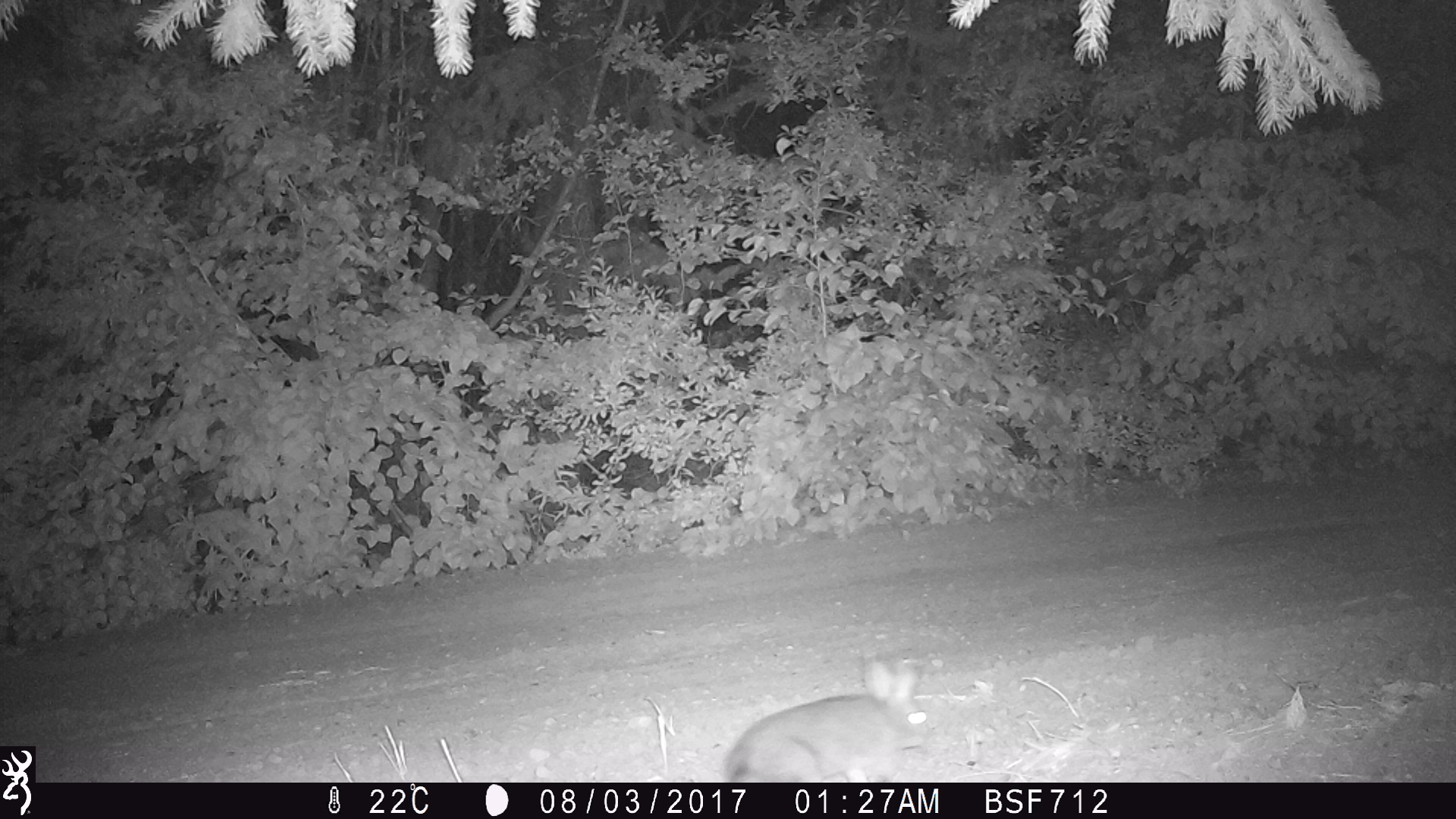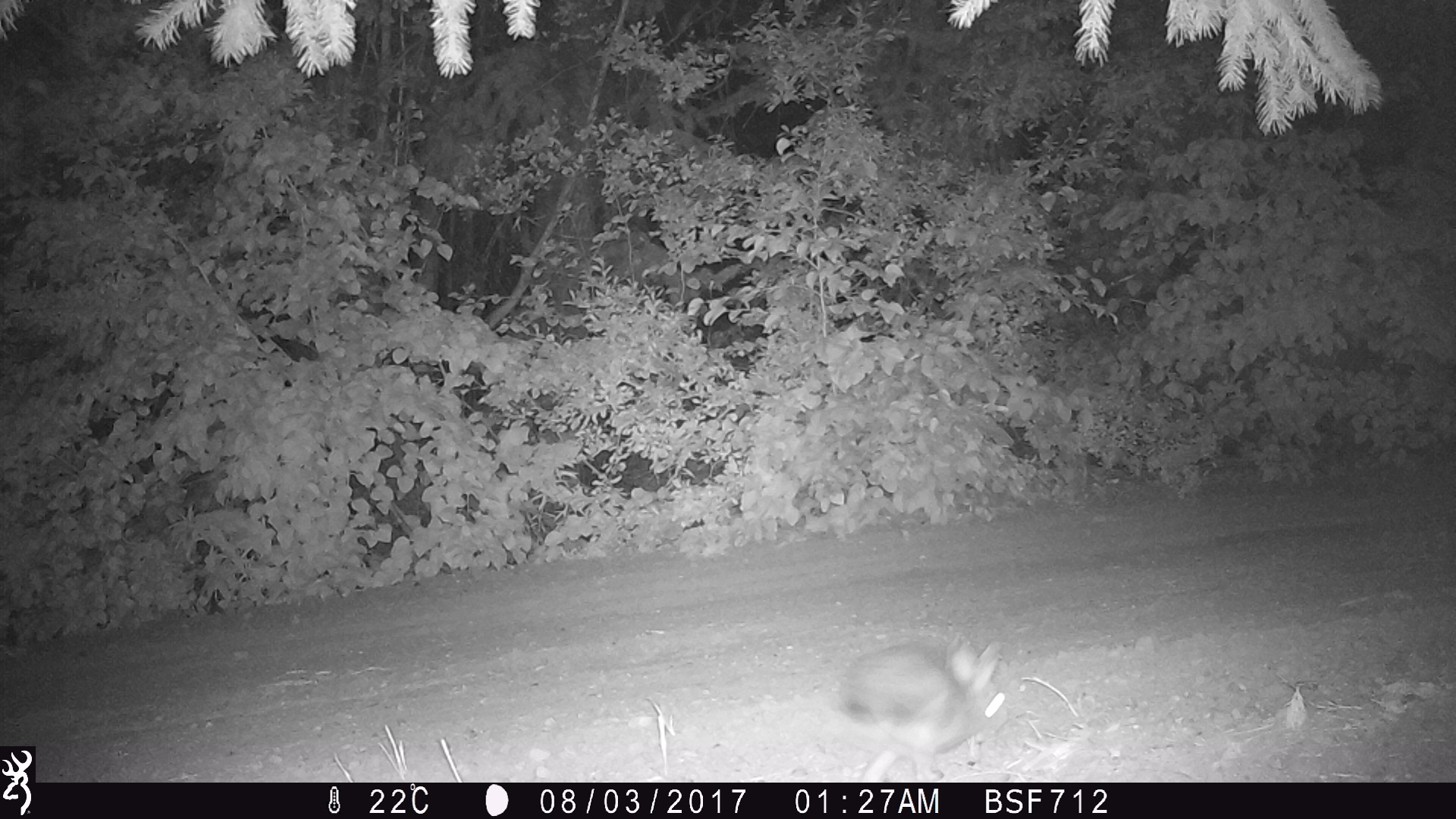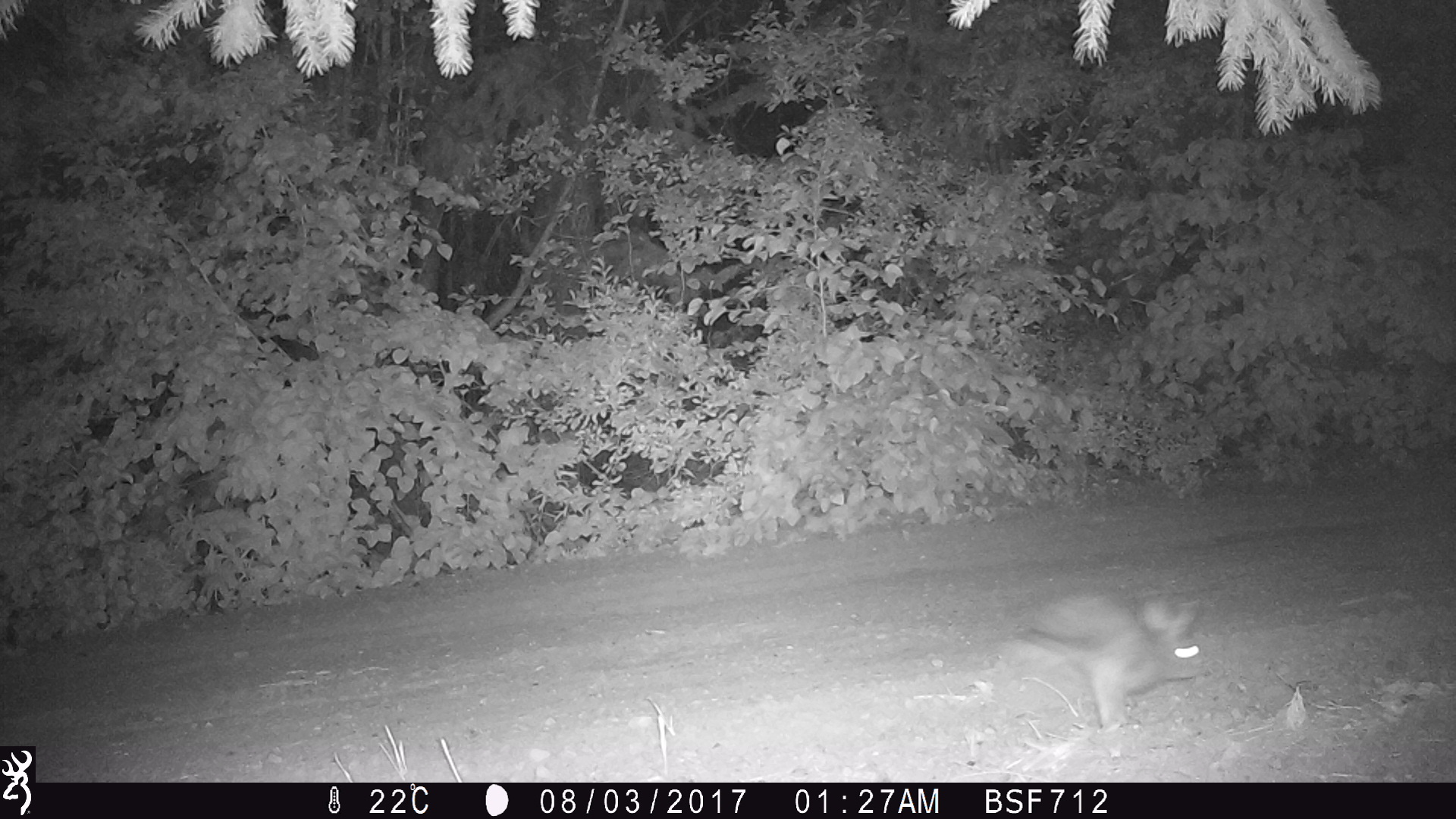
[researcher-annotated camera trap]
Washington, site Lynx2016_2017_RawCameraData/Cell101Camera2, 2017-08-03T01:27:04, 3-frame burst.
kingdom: Animalia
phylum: Chordata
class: Mammalia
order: Lagomorpha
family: Leporidae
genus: Lepus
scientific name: Lepus americanus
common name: snowshoe hare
Lepus americanus (snowshoe hare). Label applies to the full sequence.